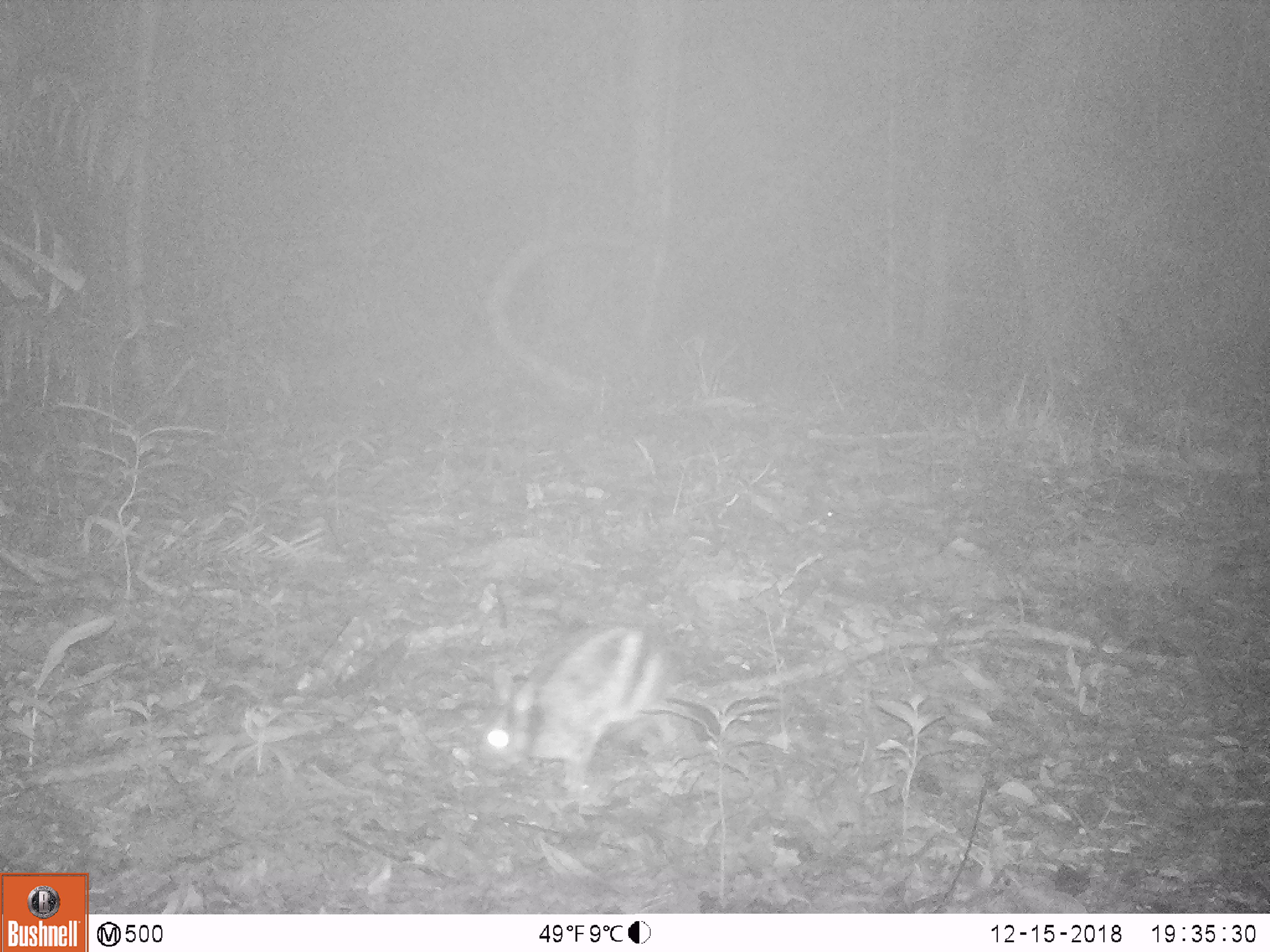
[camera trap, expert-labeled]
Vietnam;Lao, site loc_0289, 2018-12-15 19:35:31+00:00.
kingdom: Animalia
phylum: Chordata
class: Mammalia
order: Lagomorpha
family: Leporidae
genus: Nesolagus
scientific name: Nesolagus timminsi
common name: annamite striped rabbit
Annamite striped rabbit (Nesolagus timminsi). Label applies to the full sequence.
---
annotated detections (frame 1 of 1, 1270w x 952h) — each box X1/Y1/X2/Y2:
annamite striped rabbit: 475/623/702/802